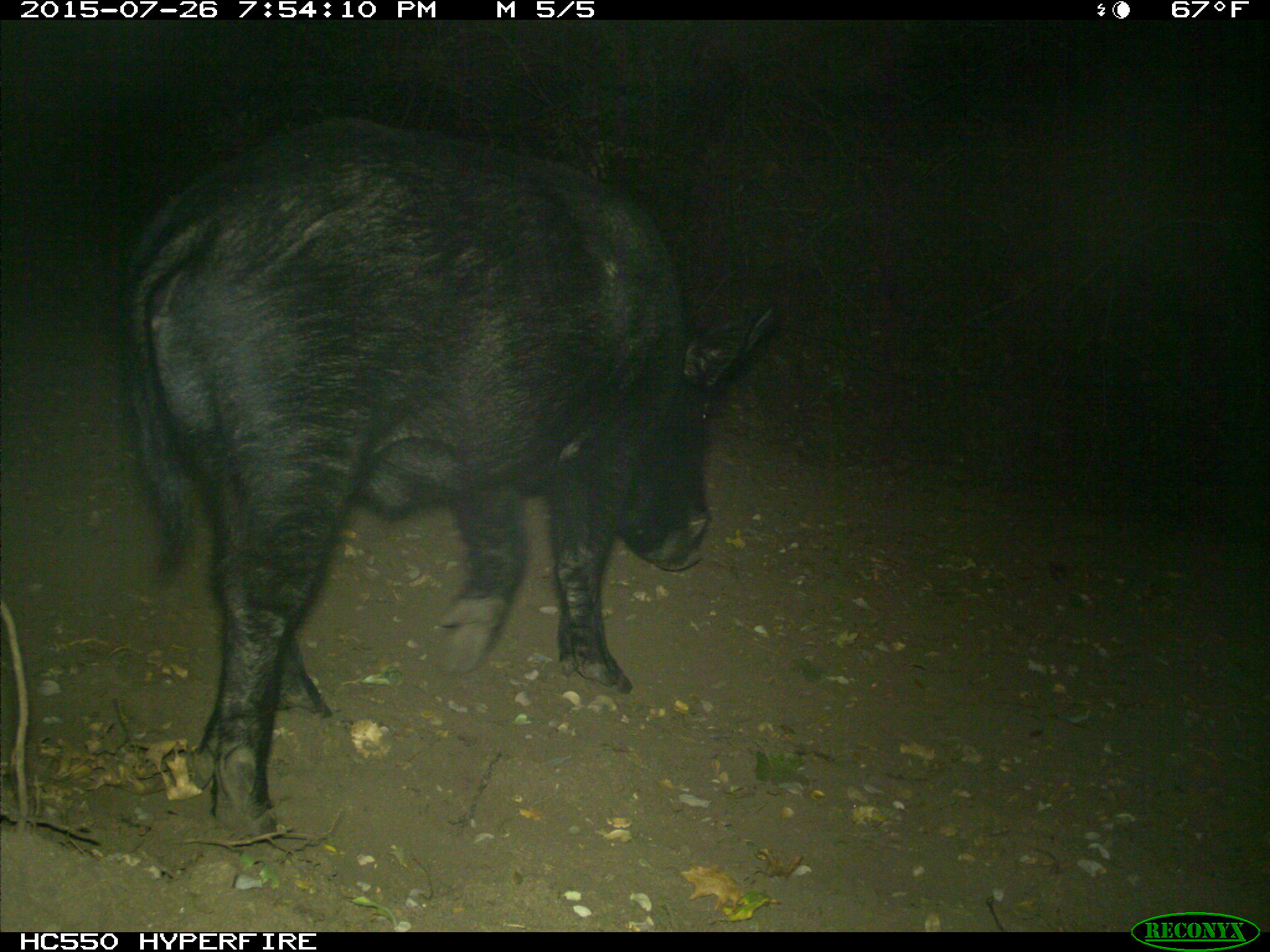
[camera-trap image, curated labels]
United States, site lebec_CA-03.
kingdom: Animalia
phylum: Chordata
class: Mammalia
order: Artiodactyla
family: Suidae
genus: Sus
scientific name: Sus scrofa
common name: wild boar